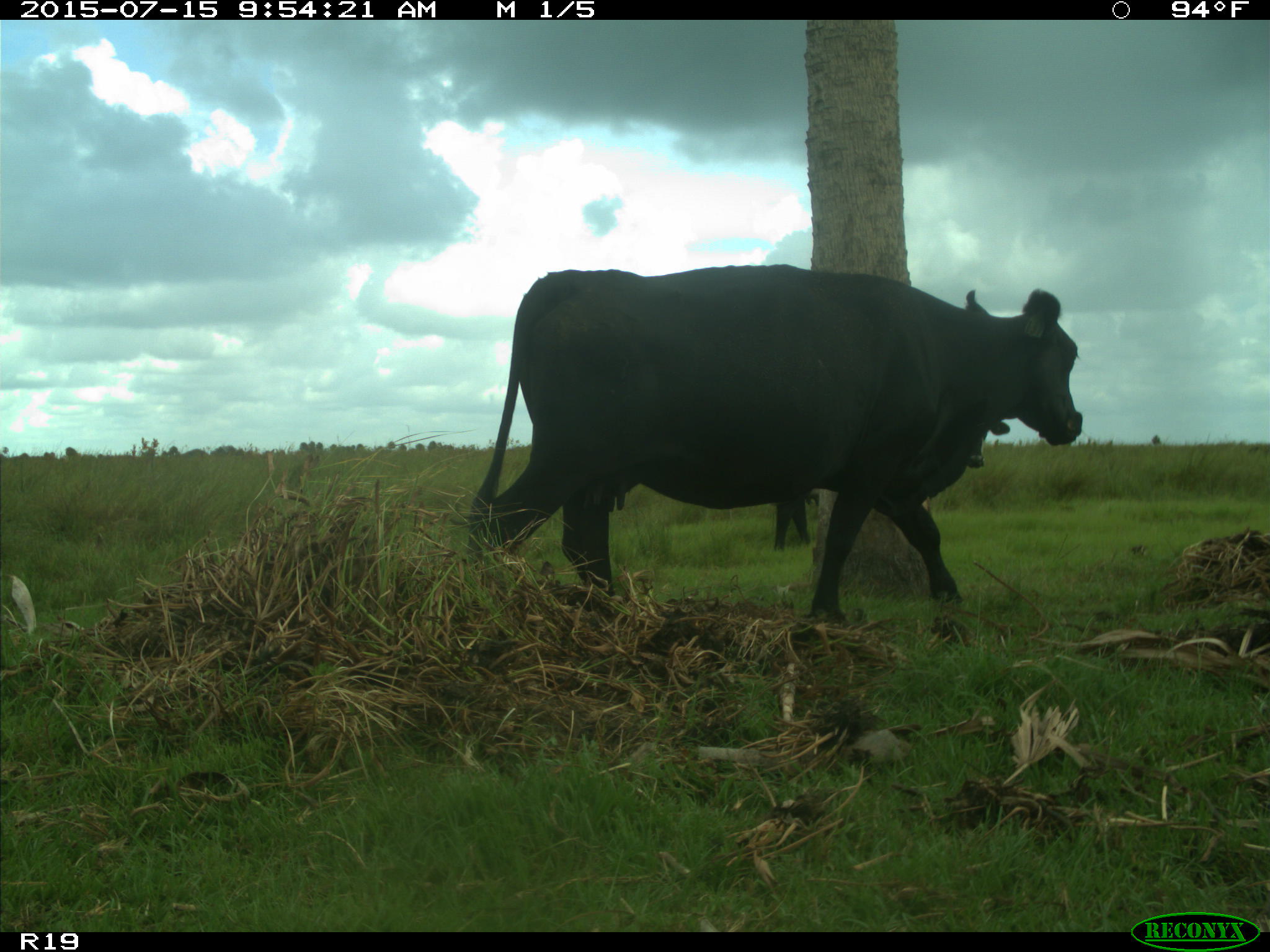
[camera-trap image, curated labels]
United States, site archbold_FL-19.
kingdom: Animalia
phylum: Chordata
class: Mammalia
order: Artiodactyla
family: Bovidae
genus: Bos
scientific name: Bos taurus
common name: domestic cow